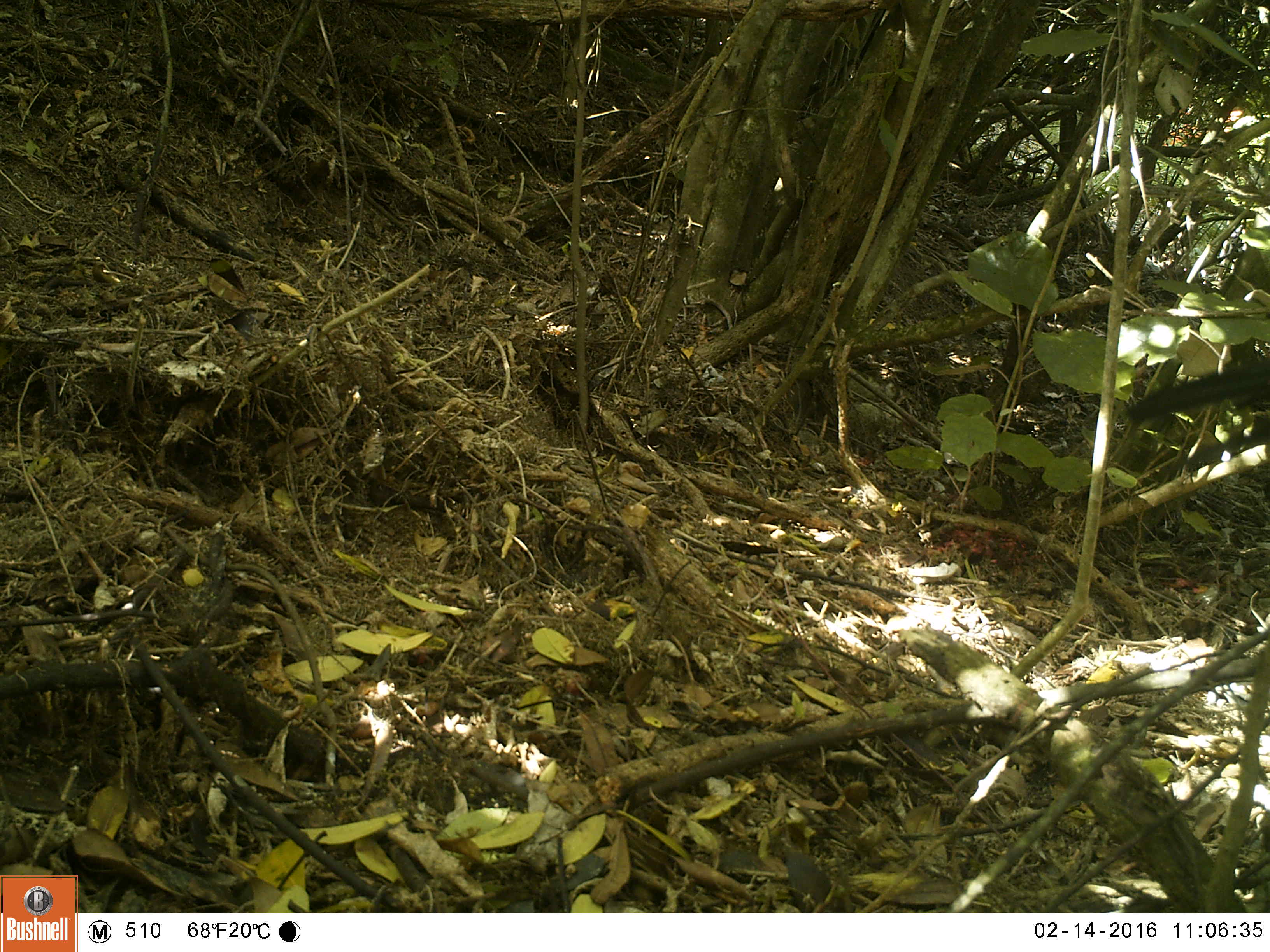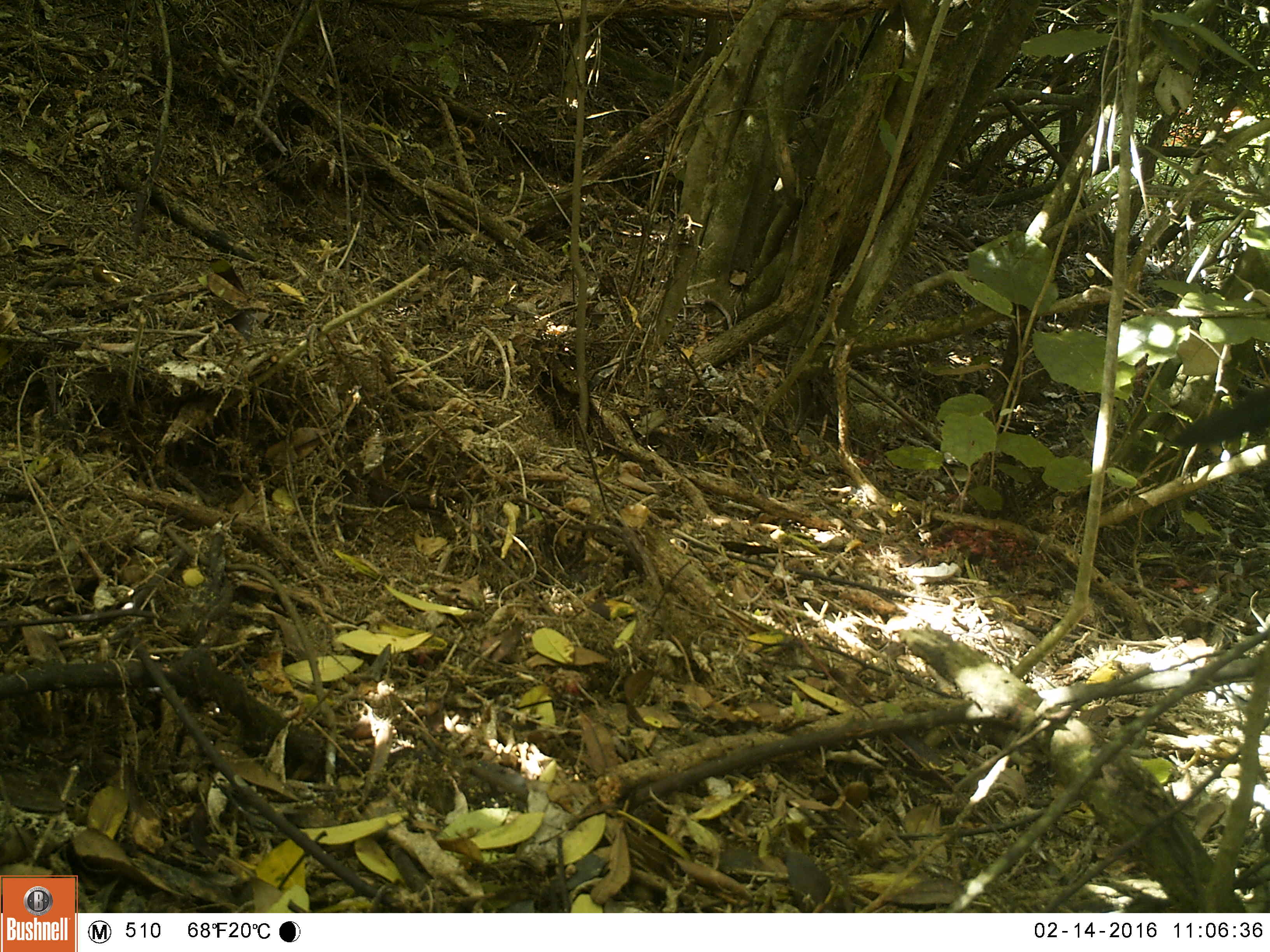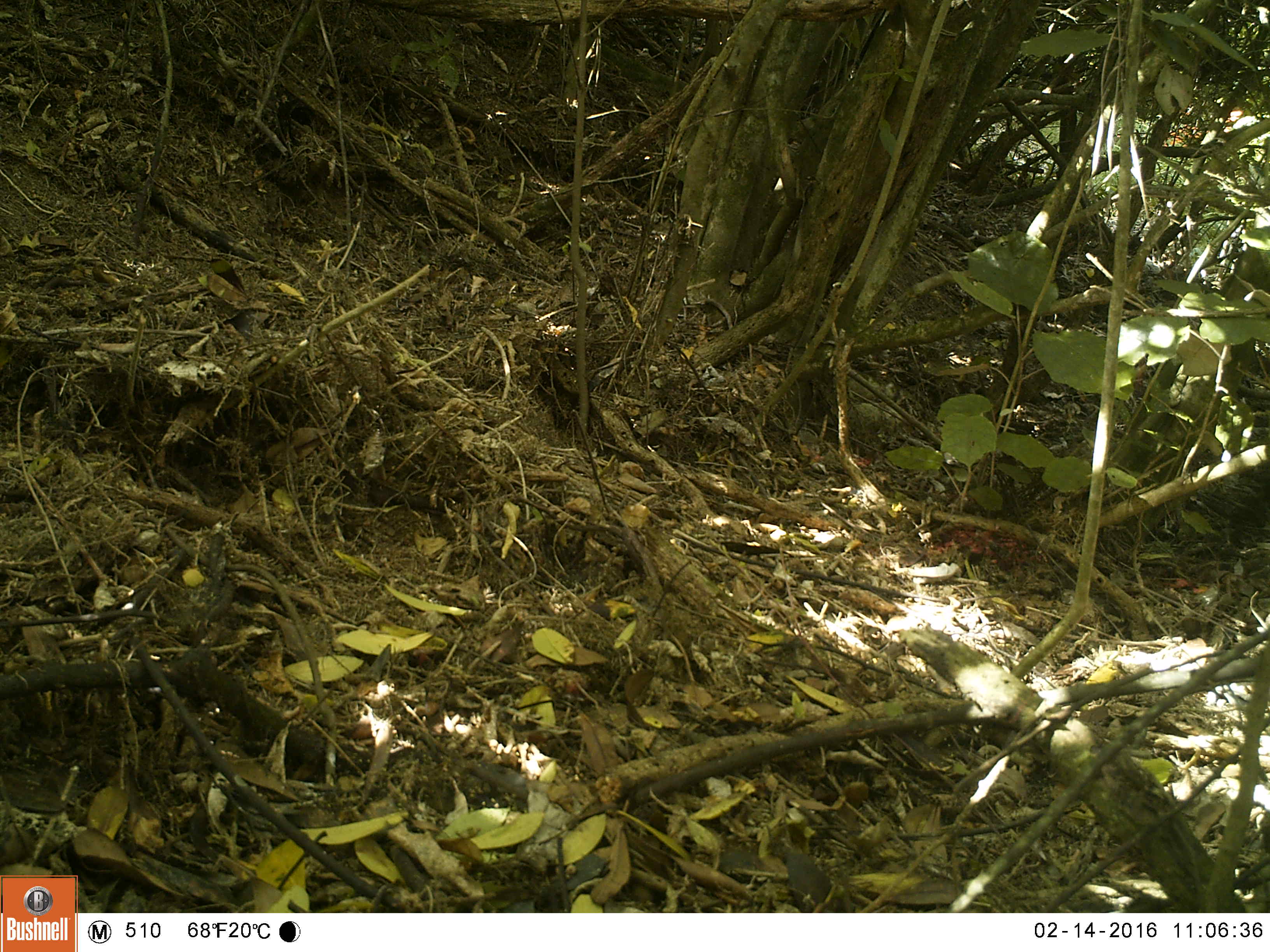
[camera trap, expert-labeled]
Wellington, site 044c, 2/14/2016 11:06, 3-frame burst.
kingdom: Animalia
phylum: Chordata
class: Aves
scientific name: Aves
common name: bird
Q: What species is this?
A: Bird (Aves).